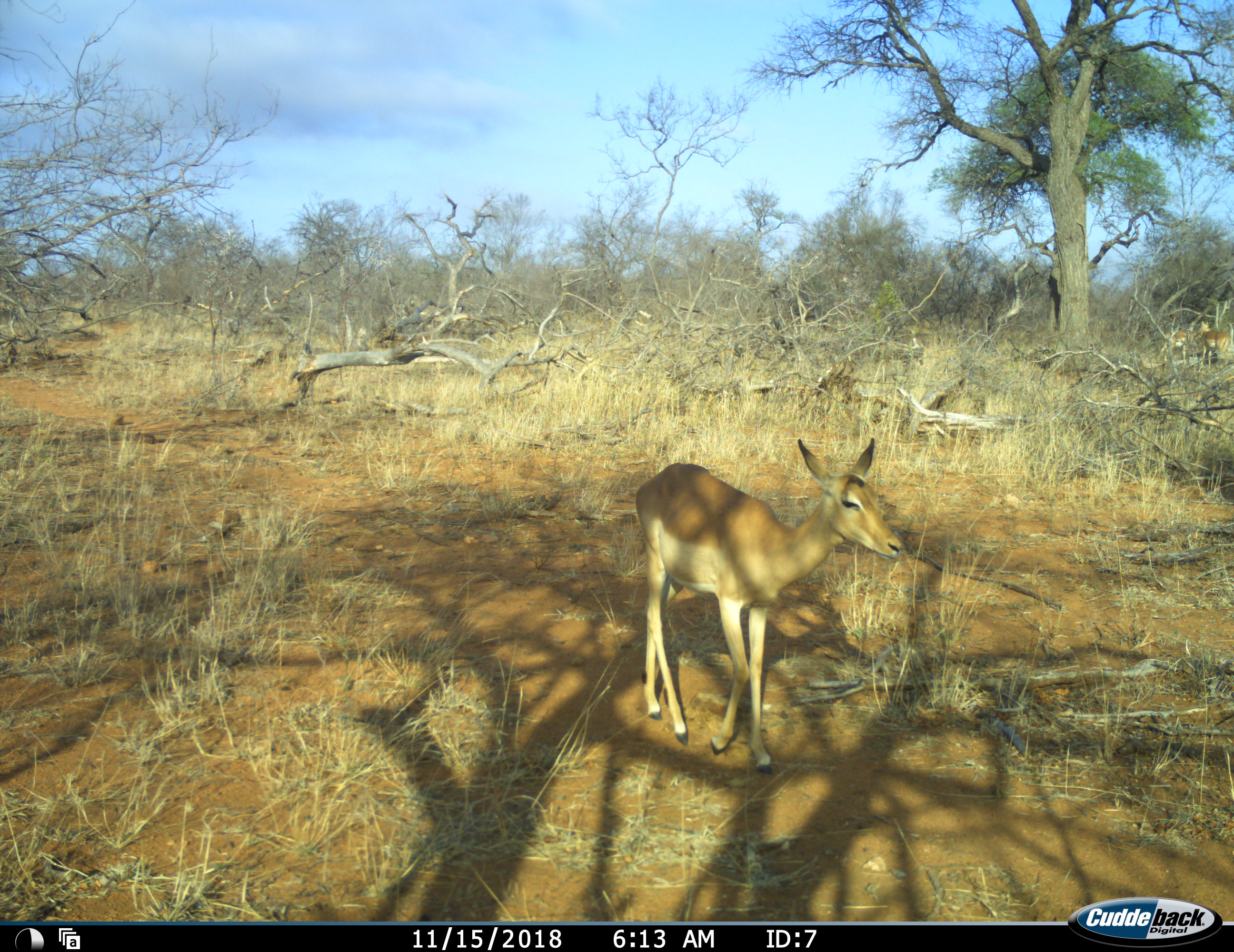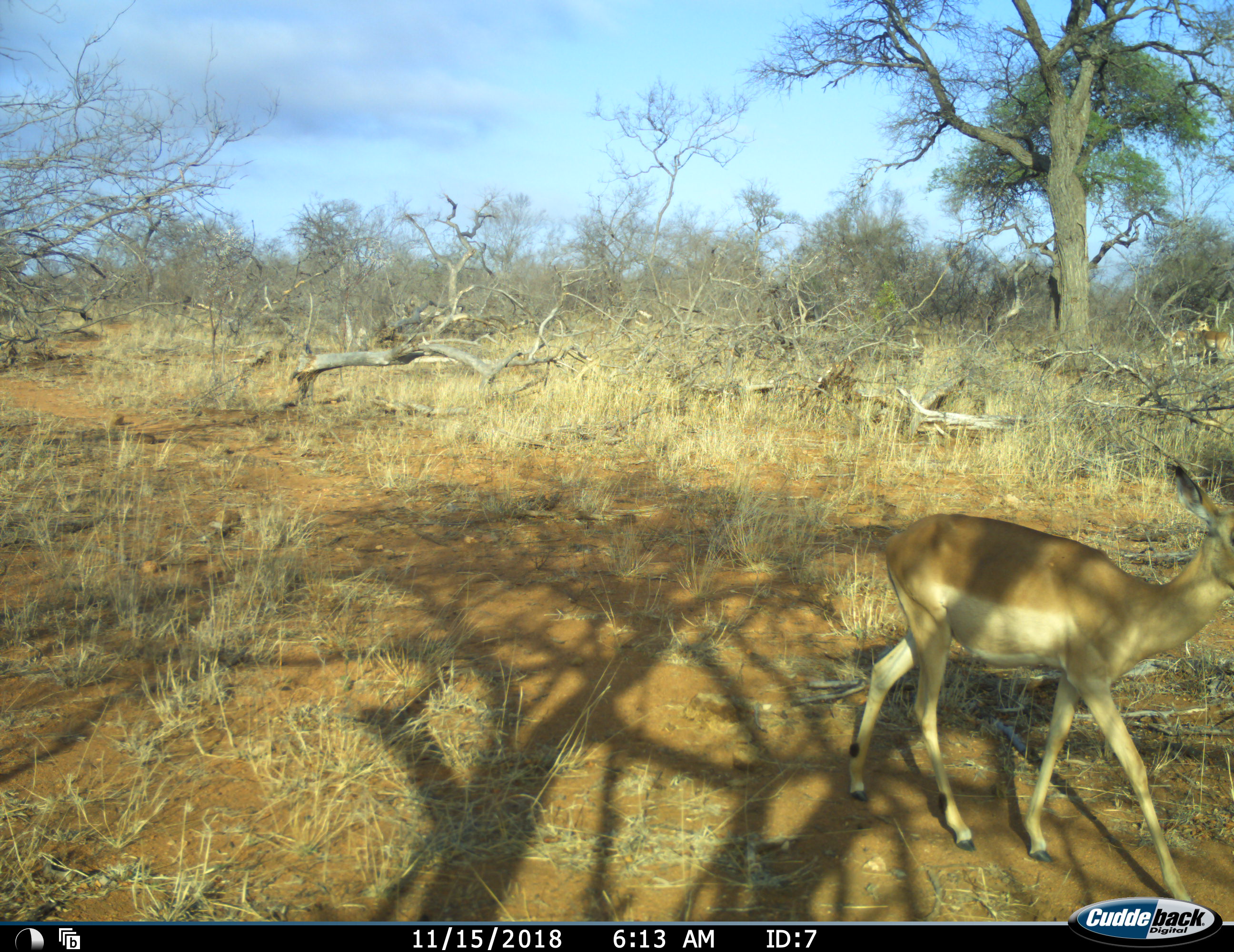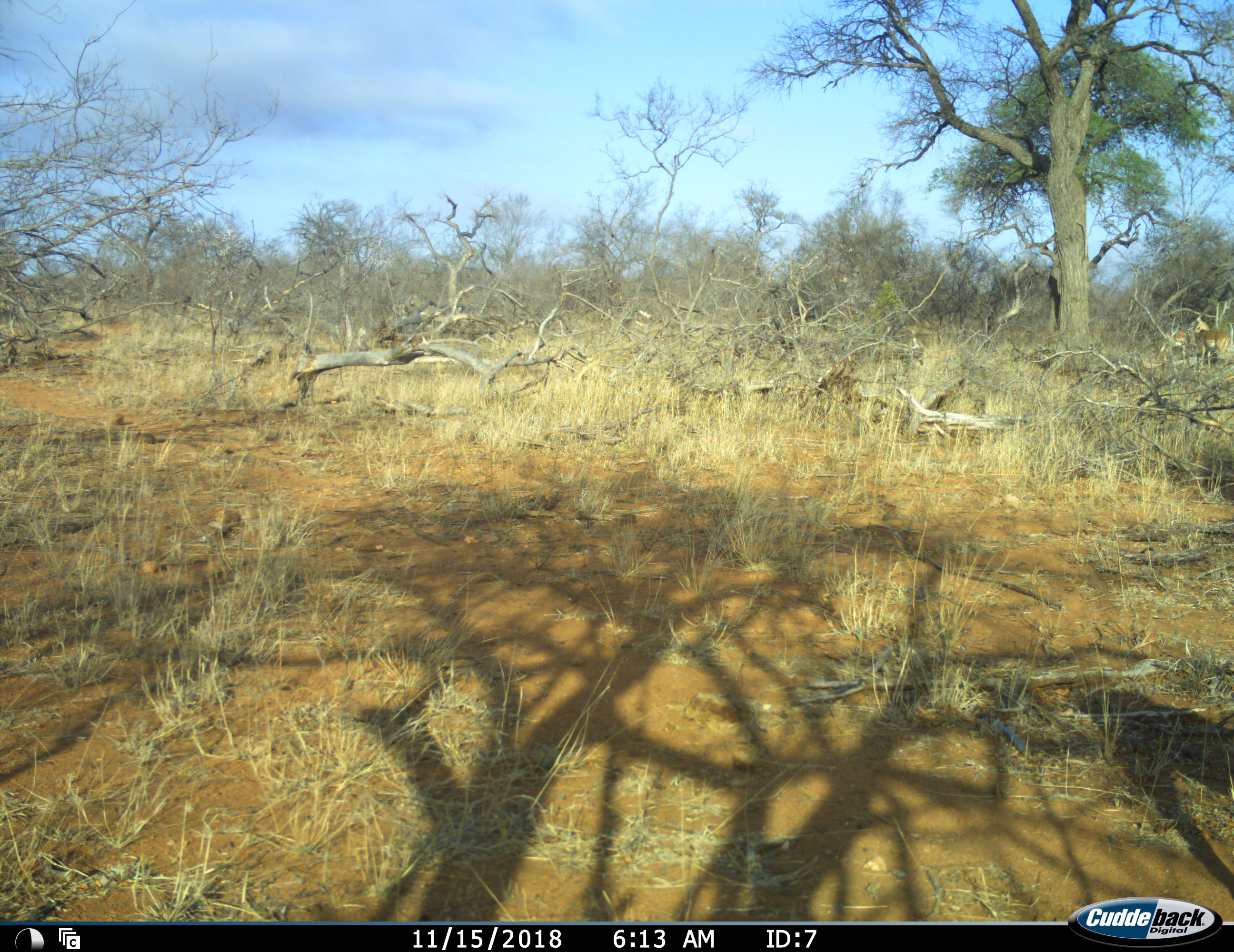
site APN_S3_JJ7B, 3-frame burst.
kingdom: Animalia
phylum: Chordata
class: Mammalia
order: Artiodactyla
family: Bovidae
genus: Aepyceros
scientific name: Aepyceros melampus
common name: impala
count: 1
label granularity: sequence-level